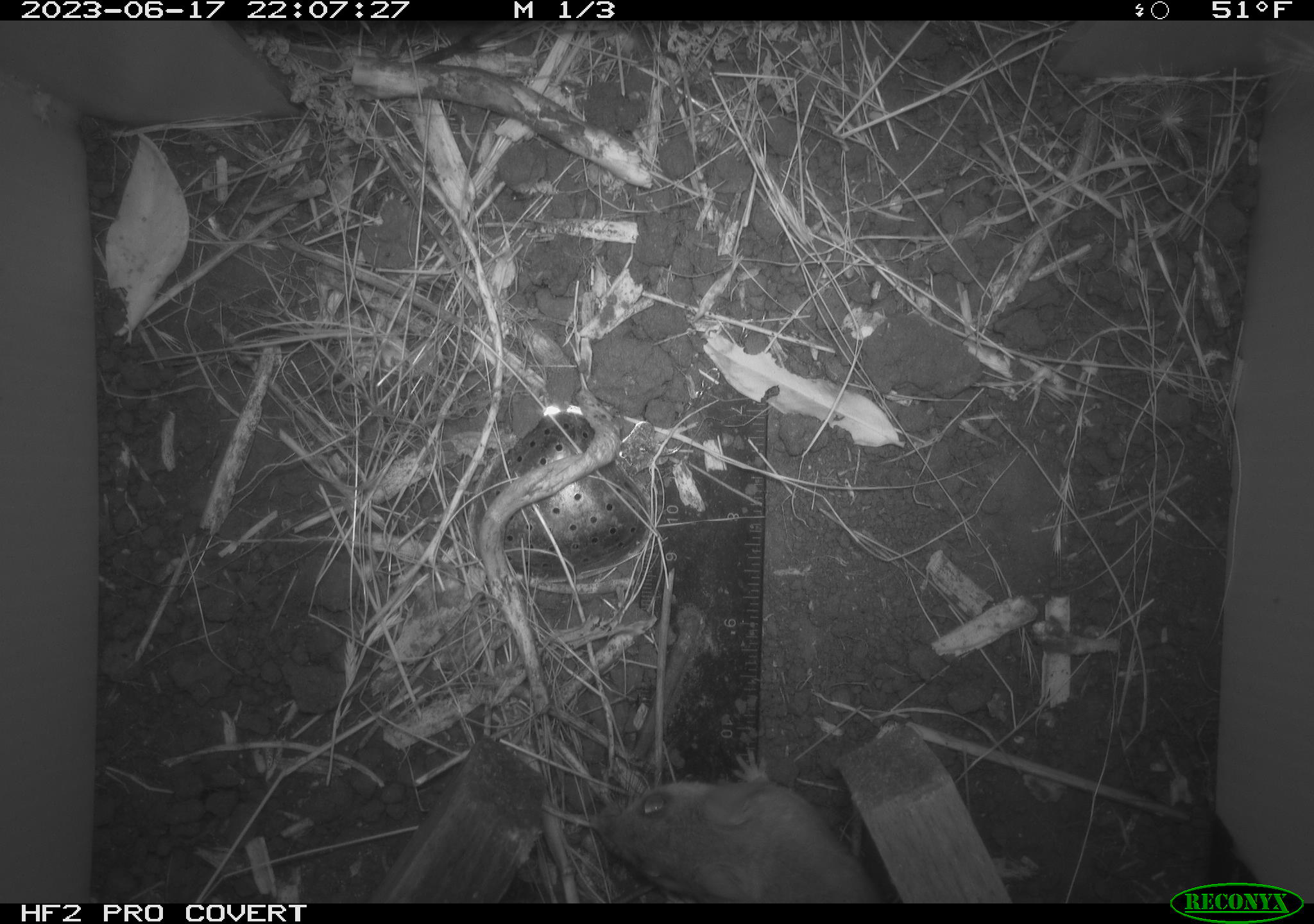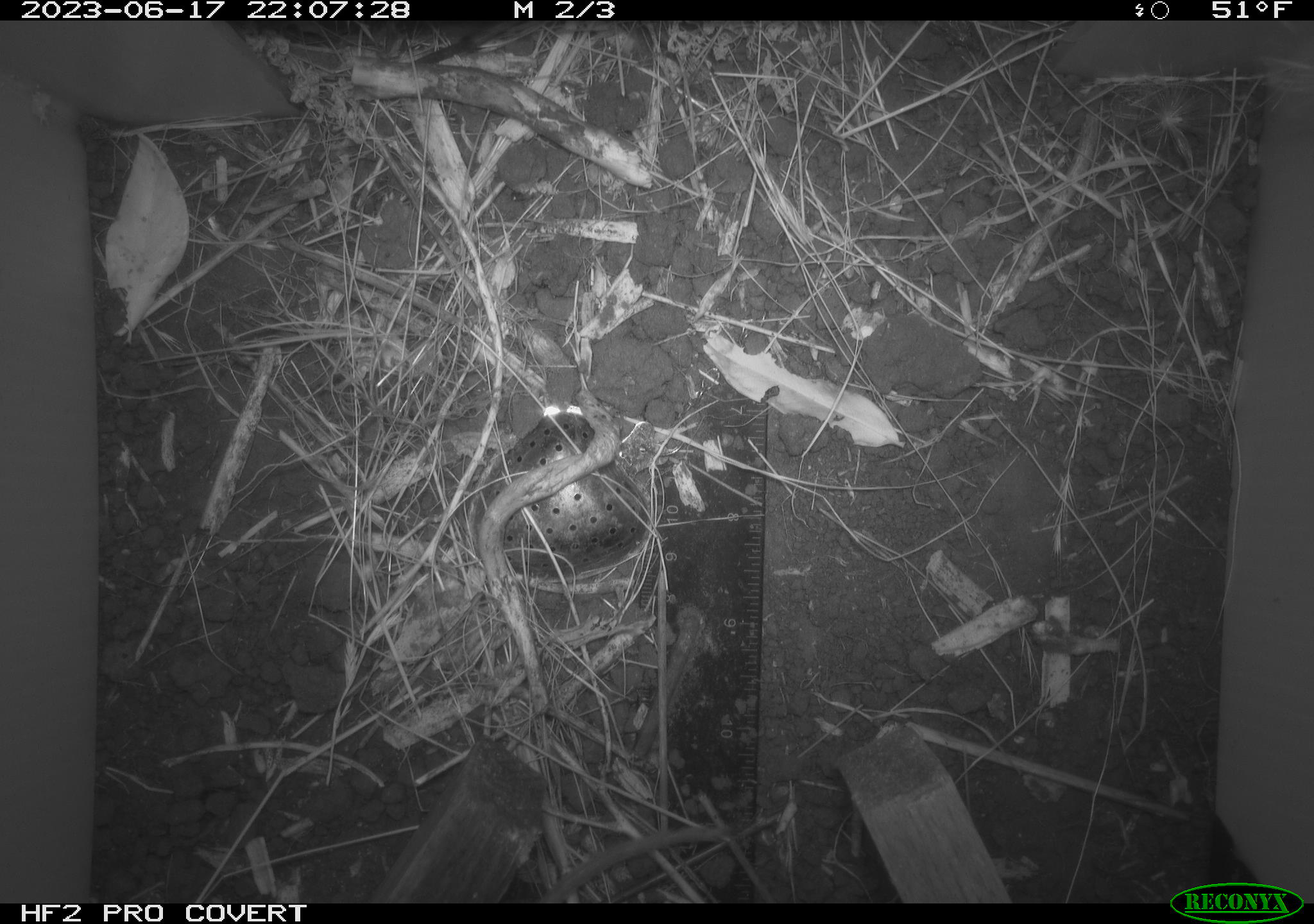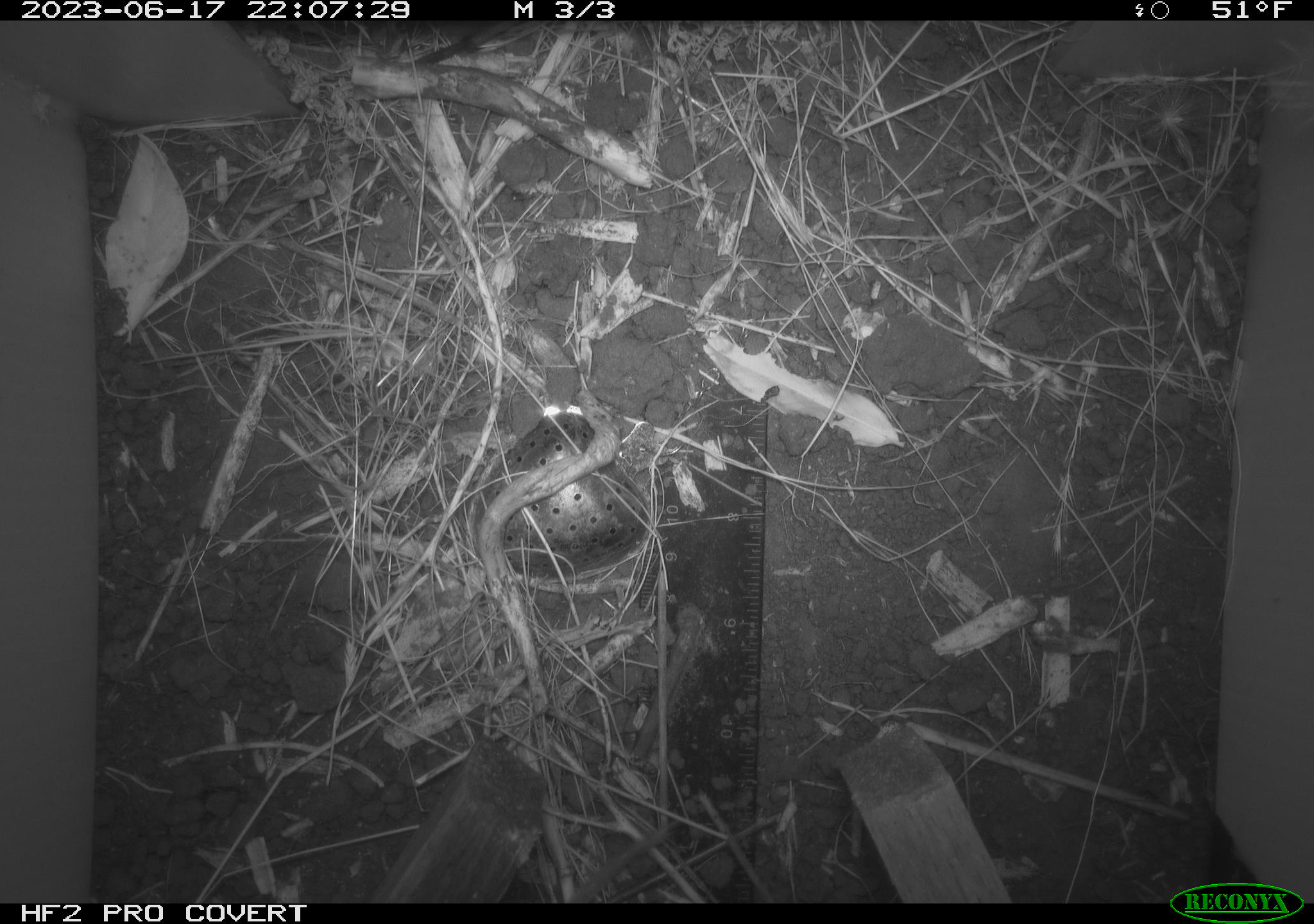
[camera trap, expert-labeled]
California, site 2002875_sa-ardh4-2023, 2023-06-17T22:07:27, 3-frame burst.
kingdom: Animalia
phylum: Chordata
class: Mammalia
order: Rodentia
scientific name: Rodentia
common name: mouse species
Mouse species (Rodentia).